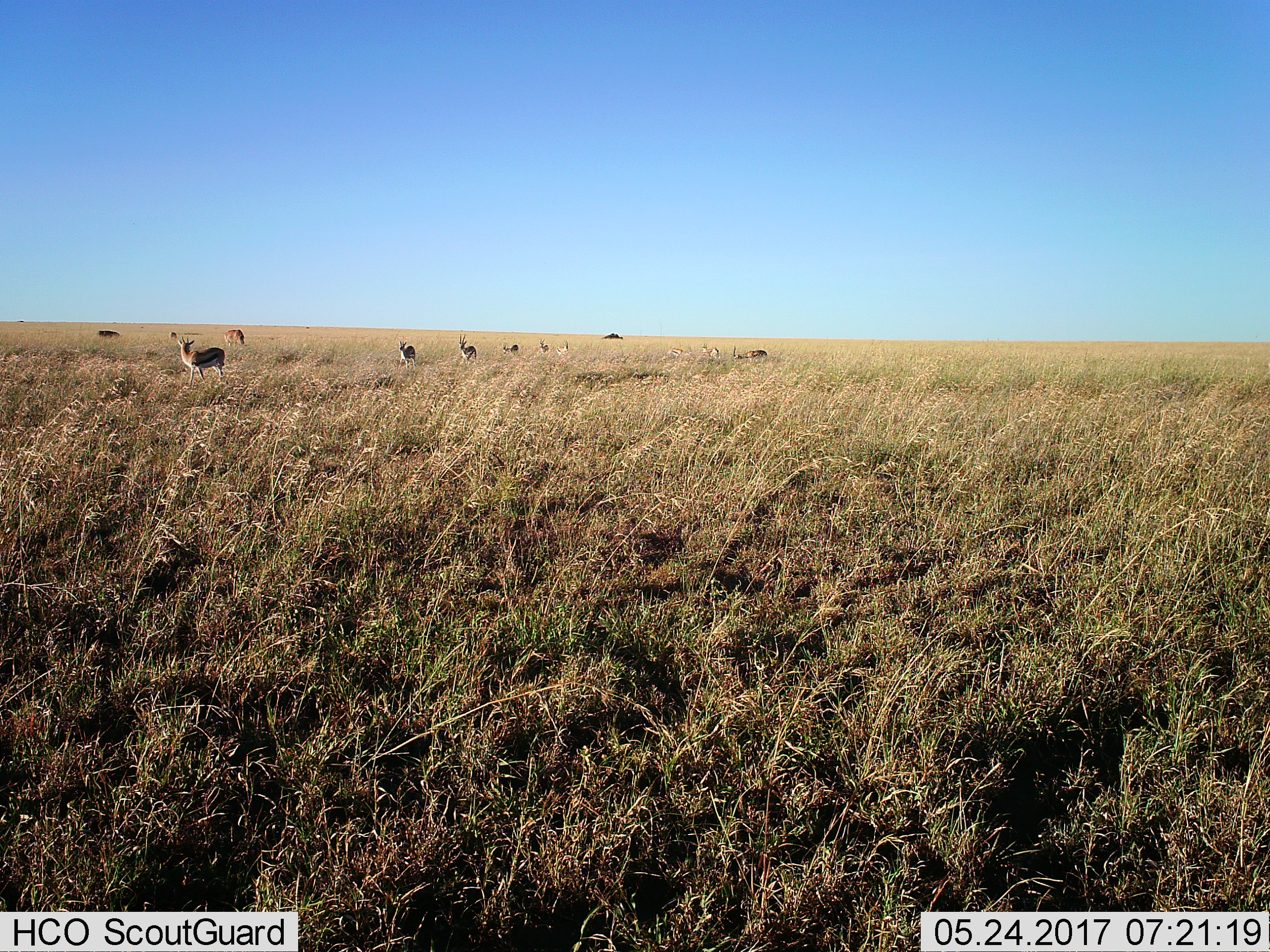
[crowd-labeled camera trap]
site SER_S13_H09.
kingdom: Animalia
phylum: Chordata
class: Mammalia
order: Artiodactyla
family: Bovidae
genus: Eudorcas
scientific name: Eudorcas thomsonii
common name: thomson's gazelle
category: gazellethomsons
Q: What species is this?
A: Gazellethomsons (thomson's gazelle) (Eudorcas thomsonii).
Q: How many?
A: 10.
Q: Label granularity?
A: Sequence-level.